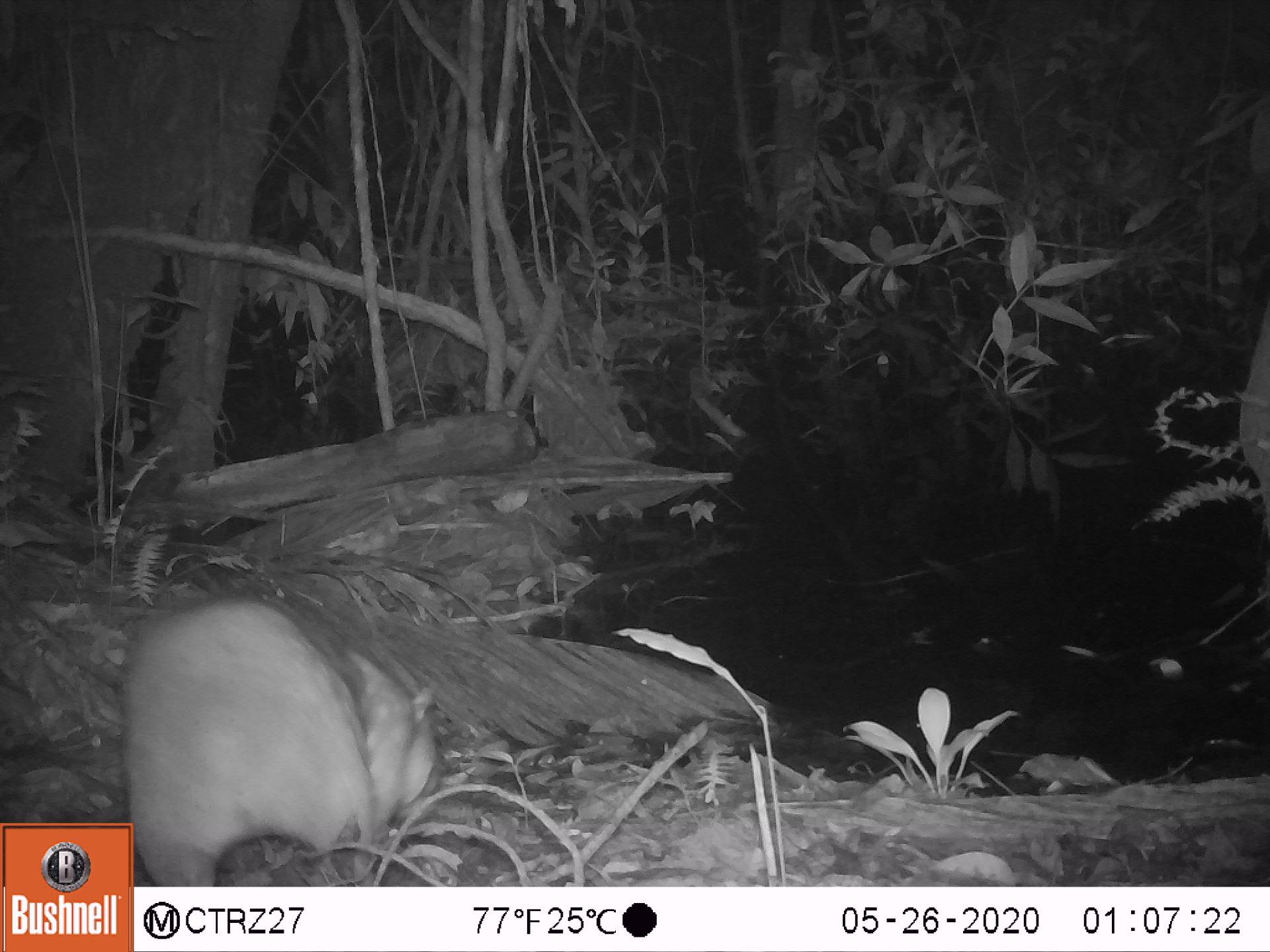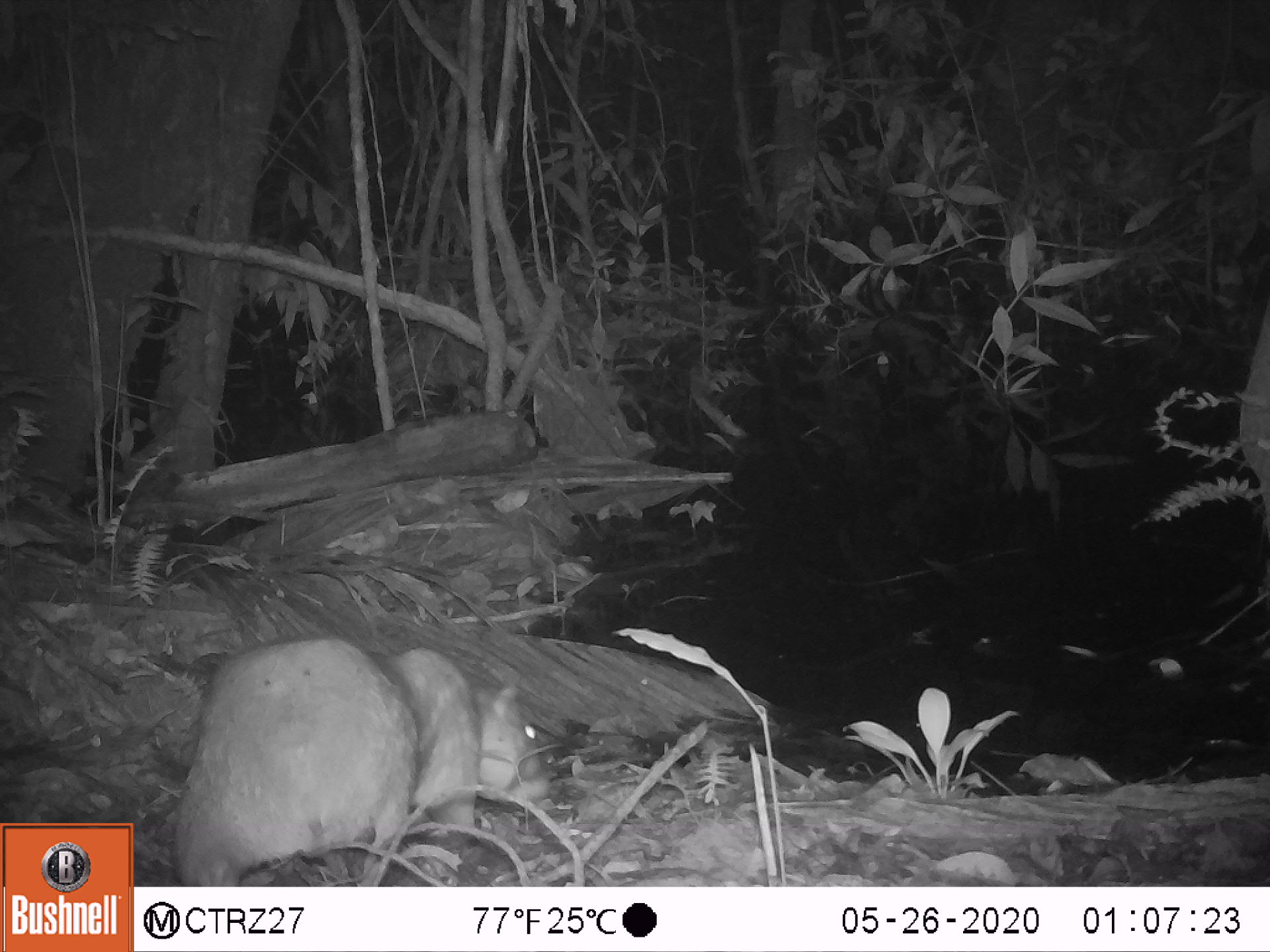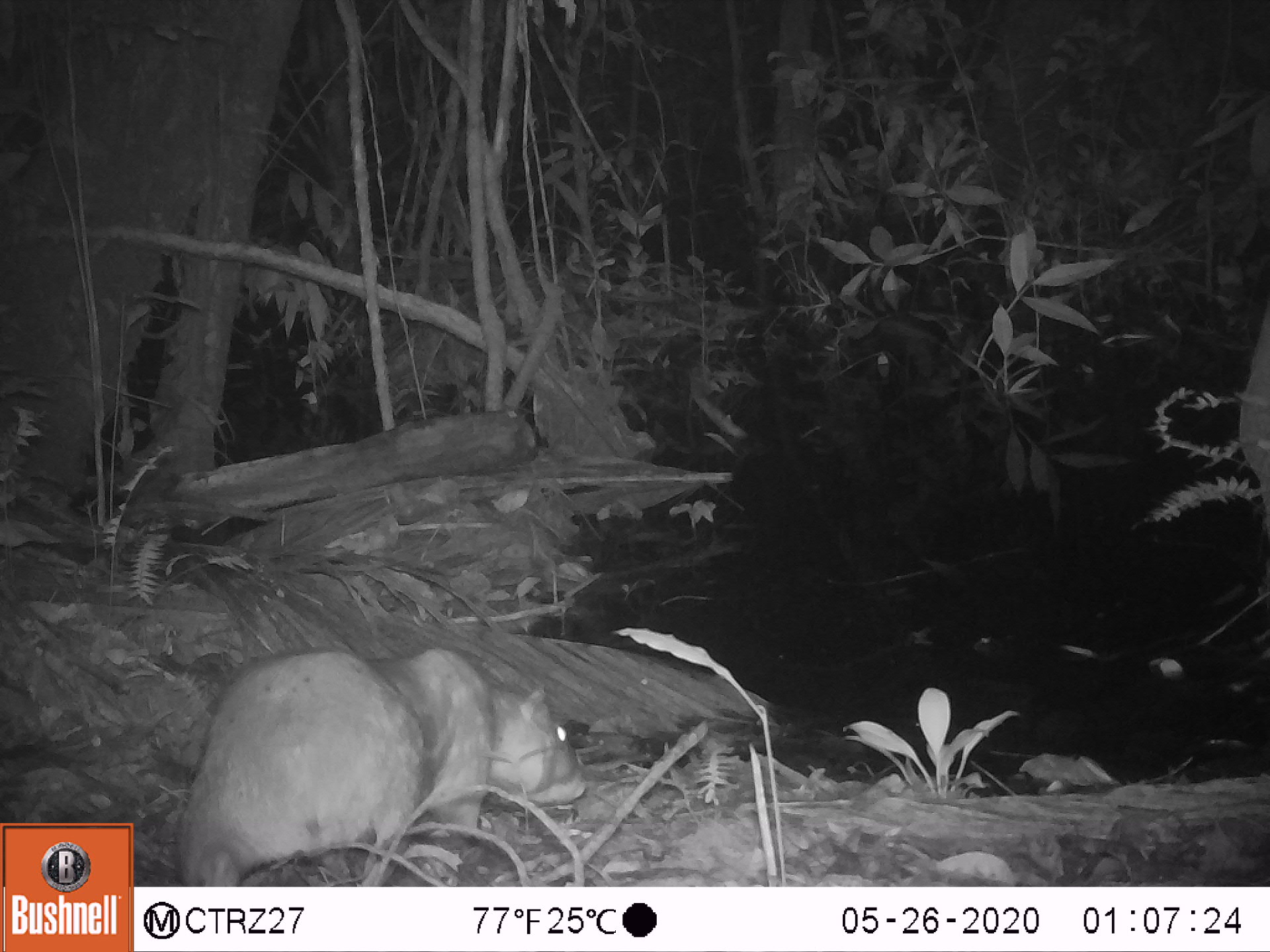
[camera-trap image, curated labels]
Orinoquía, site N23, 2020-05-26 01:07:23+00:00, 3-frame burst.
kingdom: Animalia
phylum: Chordata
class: Mammalia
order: Rodentia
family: Cuniculidae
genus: Cuniculus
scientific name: Cuniculus paca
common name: spotted paca